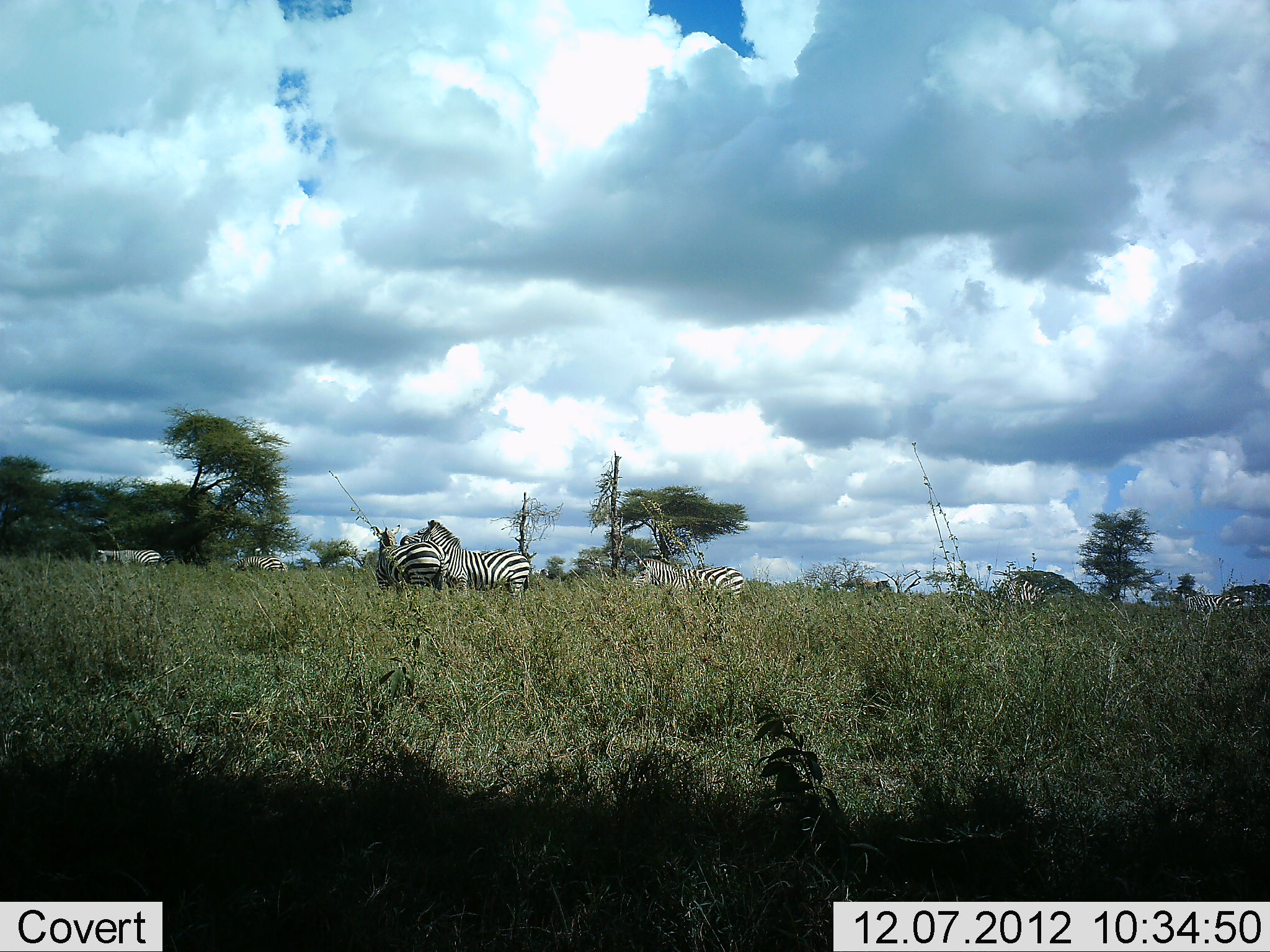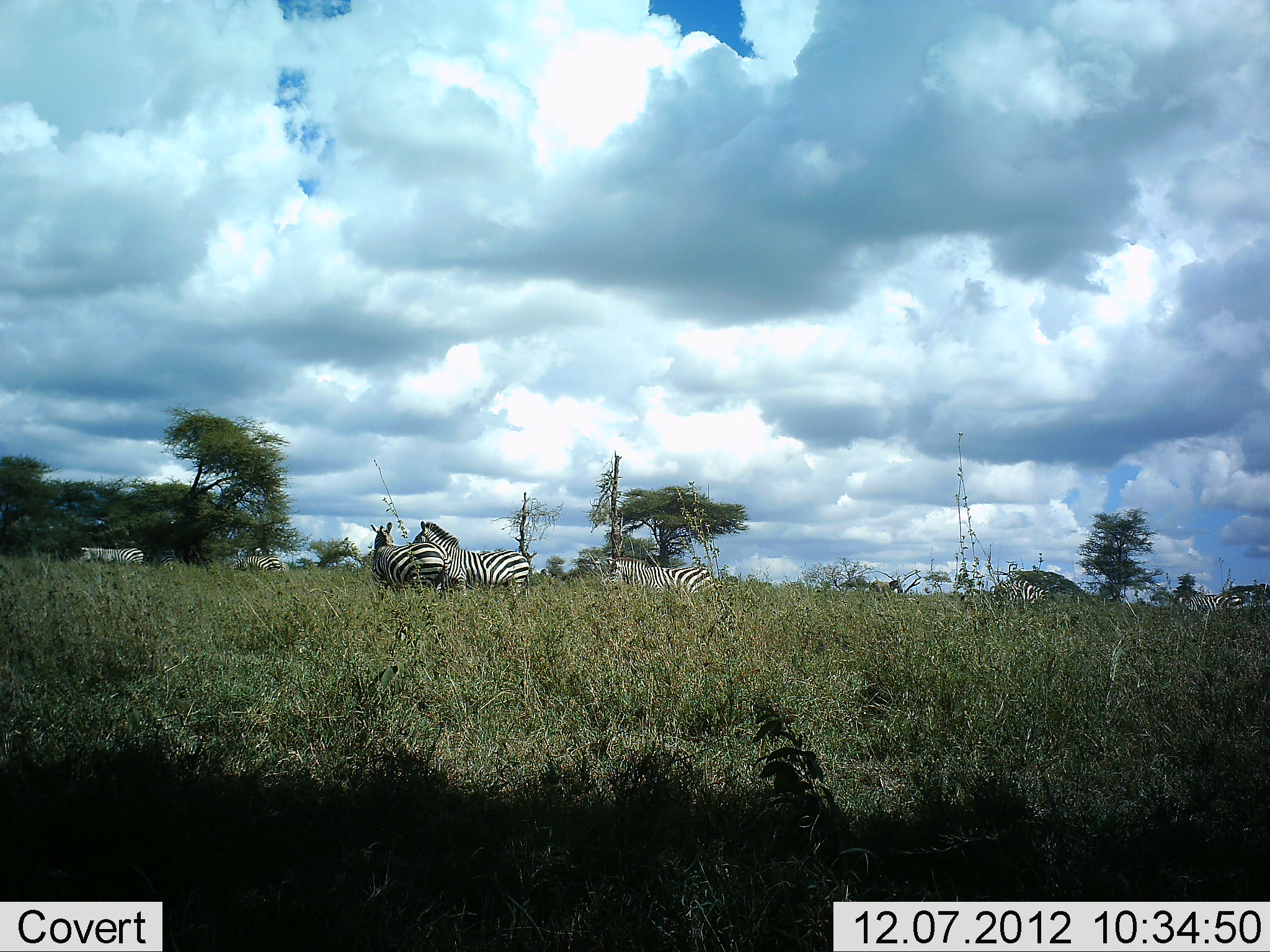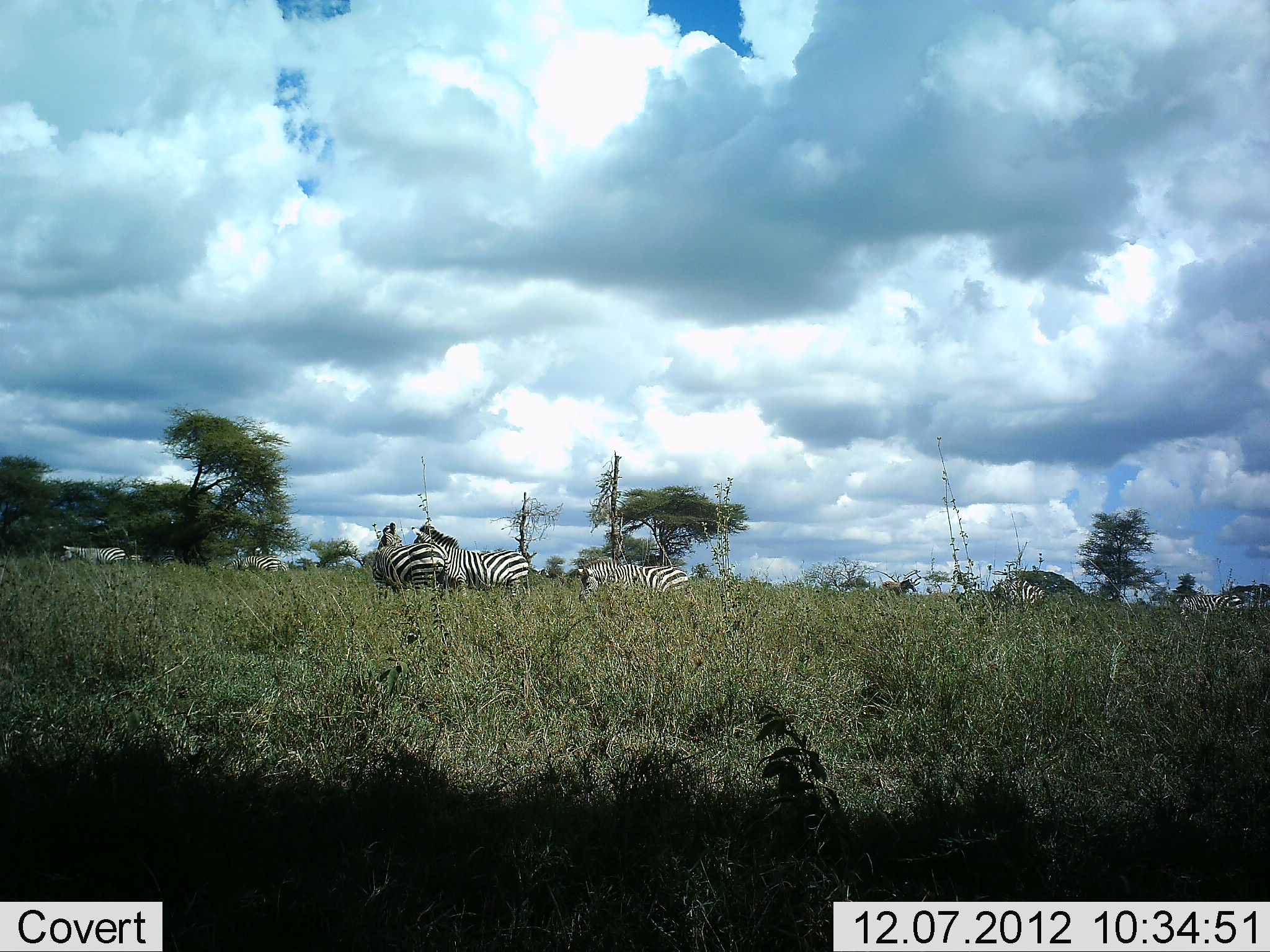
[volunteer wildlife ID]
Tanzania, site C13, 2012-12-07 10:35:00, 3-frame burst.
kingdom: Animalia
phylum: Chordata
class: Mammalia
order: Perissodactyla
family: Equidae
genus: Equus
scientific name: Equus quagga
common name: plains zebra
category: zebra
Zebra (plains zebra) (Equus quagga), count 8. Behavior (volunteer vote fractions): standing 70%, resting 0%, moving 80%, interacting 10%. Young present (vote fraction): 0%. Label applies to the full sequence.